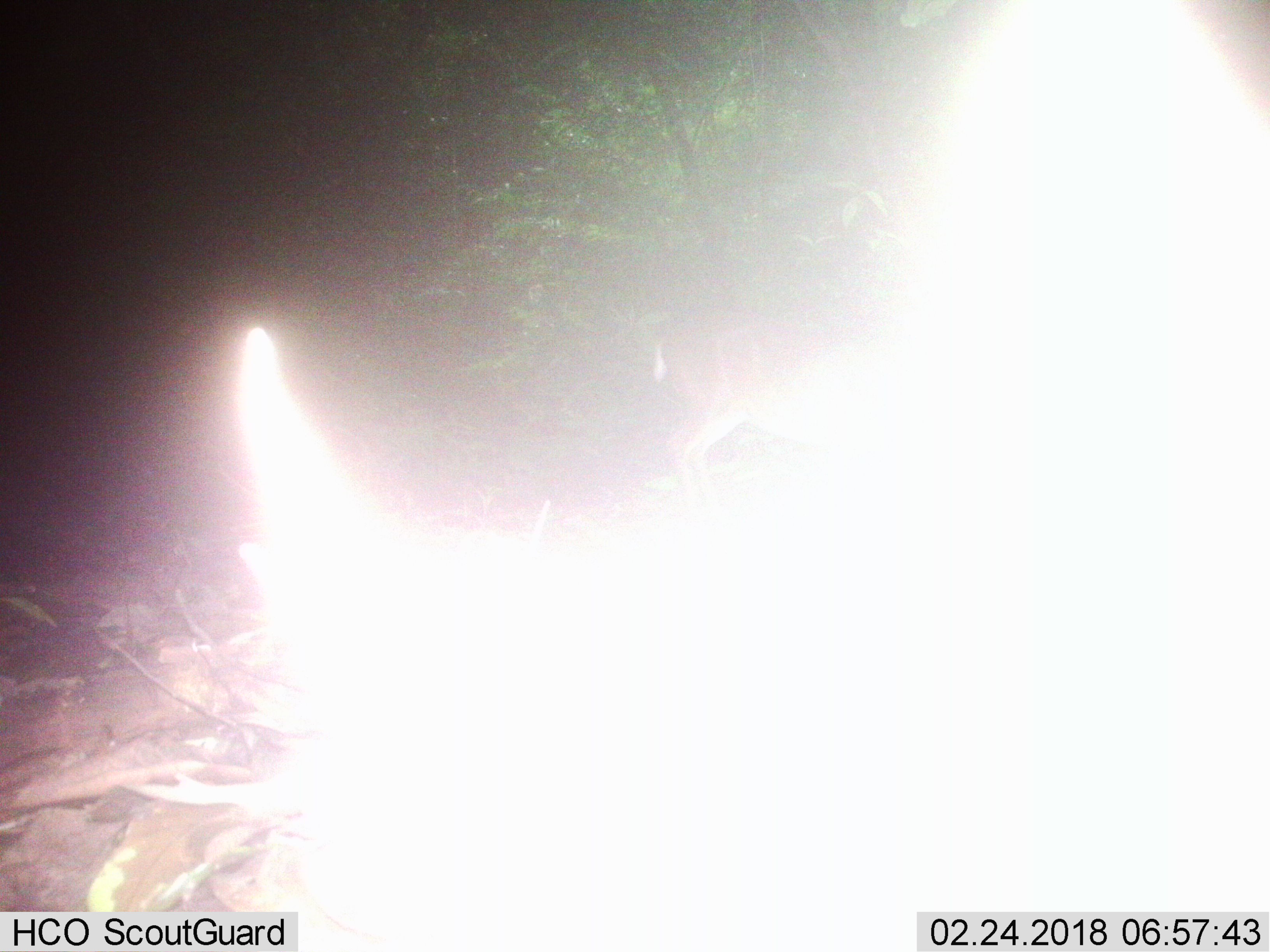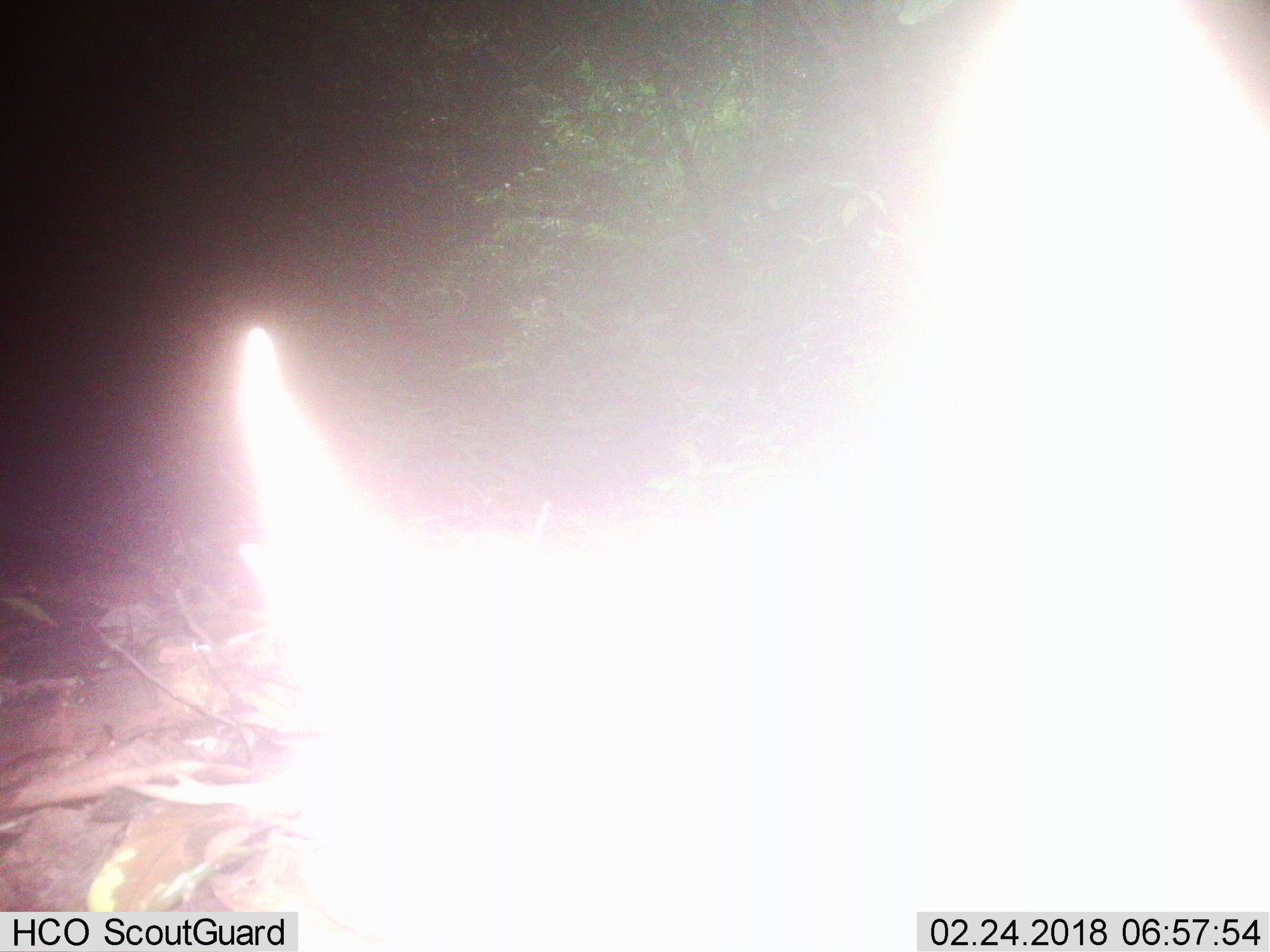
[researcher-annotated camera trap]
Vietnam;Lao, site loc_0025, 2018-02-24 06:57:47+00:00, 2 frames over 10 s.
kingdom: Animalia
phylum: Chordata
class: Mammalia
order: Artiodactyla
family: Cervidae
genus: Muntiacus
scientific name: Muntiacus vuquangensis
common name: large-antlered muntjac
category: large antlered muntjac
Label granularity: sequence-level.